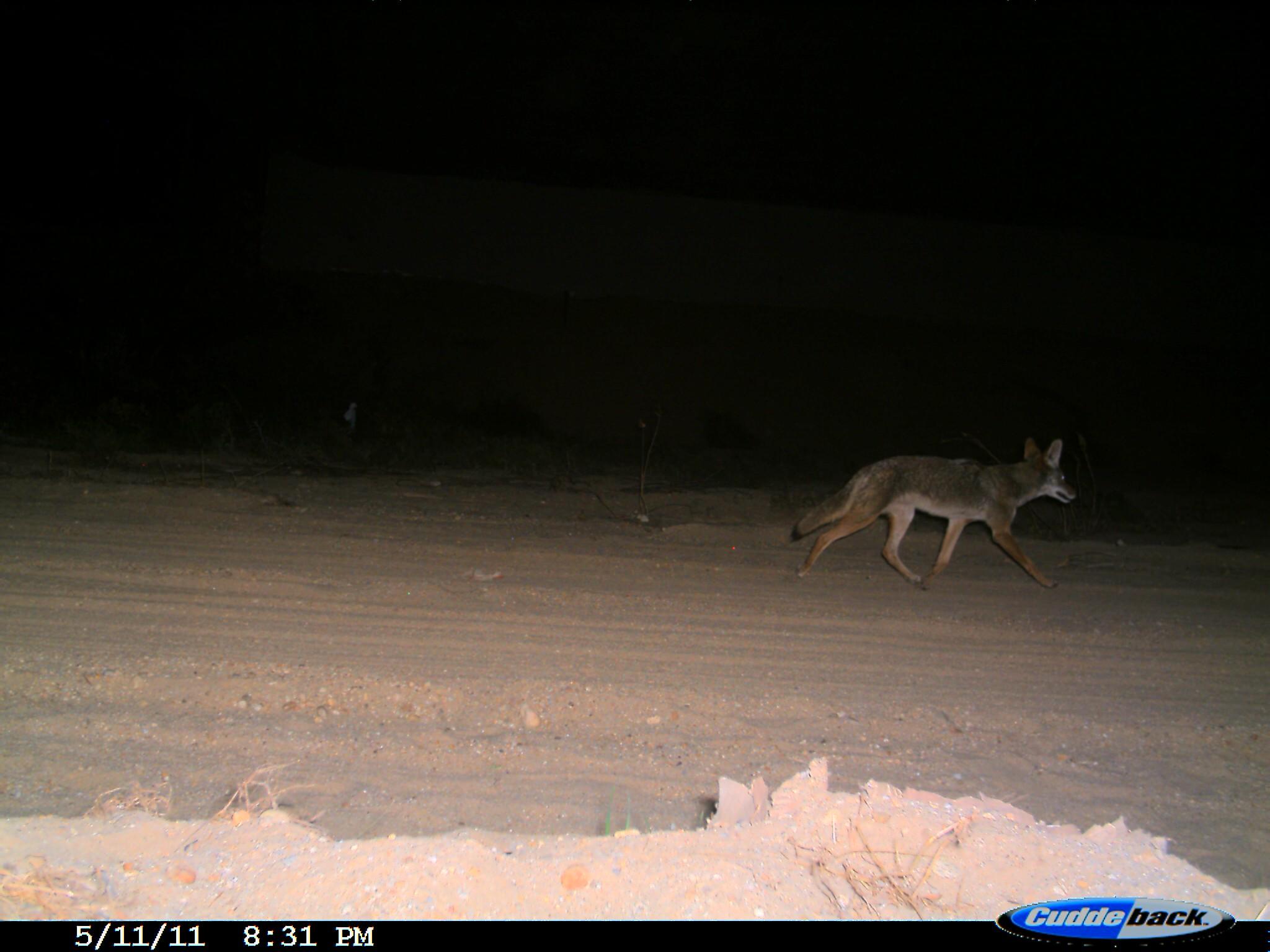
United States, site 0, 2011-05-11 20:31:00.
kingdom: Animalia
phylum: Chordata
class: Mammalia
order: Carnivora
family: Canidae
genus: Canis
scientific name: Canis latrans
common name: coyote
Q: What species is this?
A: Coyote (Canis latrans).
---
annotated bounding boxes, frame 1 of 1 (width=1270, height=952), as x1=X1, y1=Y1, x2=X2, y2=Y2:
coyote: x1=783, y1=411, x2=1091, y2=617